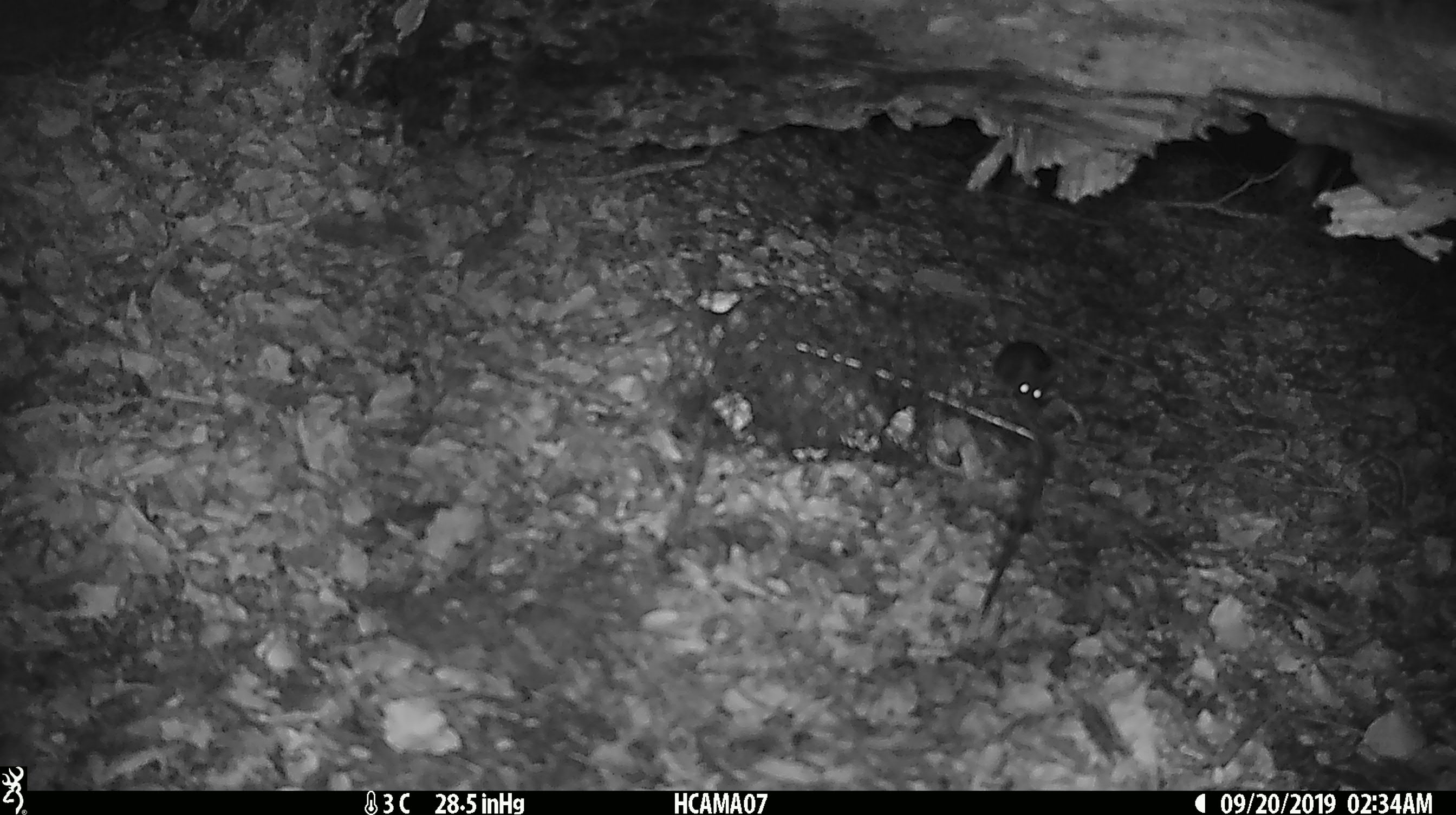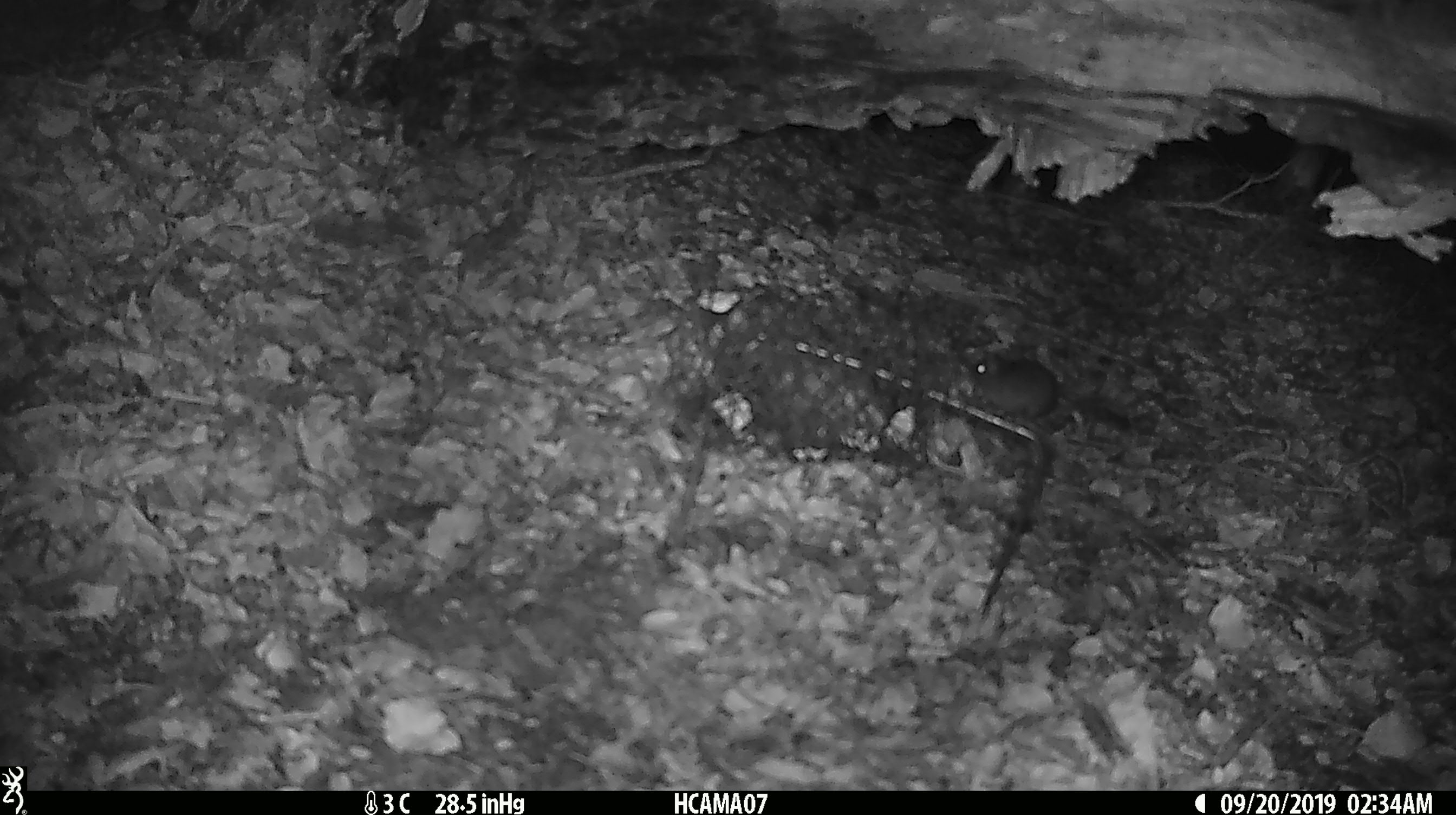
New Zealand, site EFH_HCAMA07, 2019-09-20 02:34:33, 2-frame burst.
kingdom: Animalia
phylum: Chordata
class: Mammalia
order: Rodentia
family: Muridae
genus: Mus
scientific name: Mus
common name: mouse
Mouse (Mus).